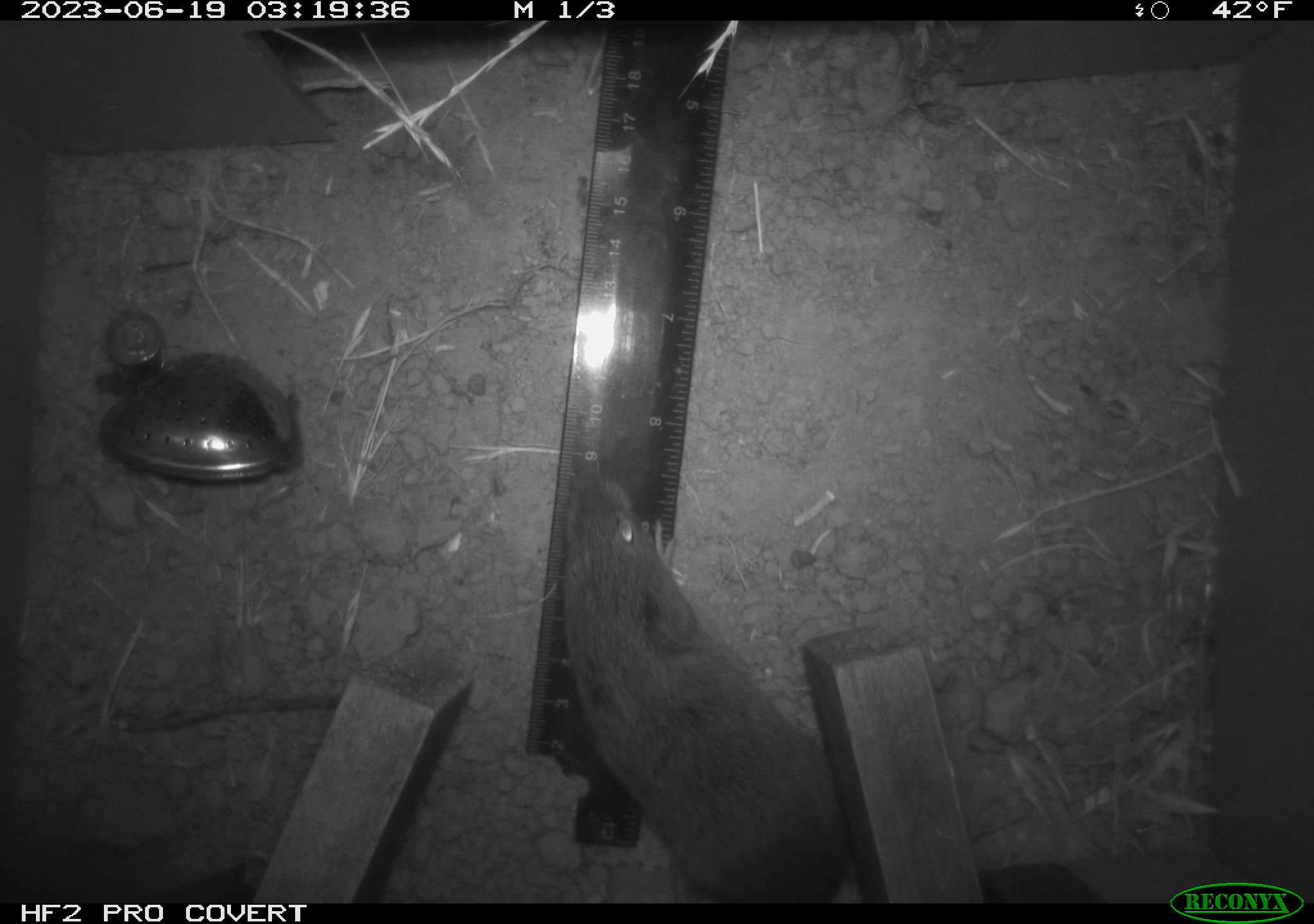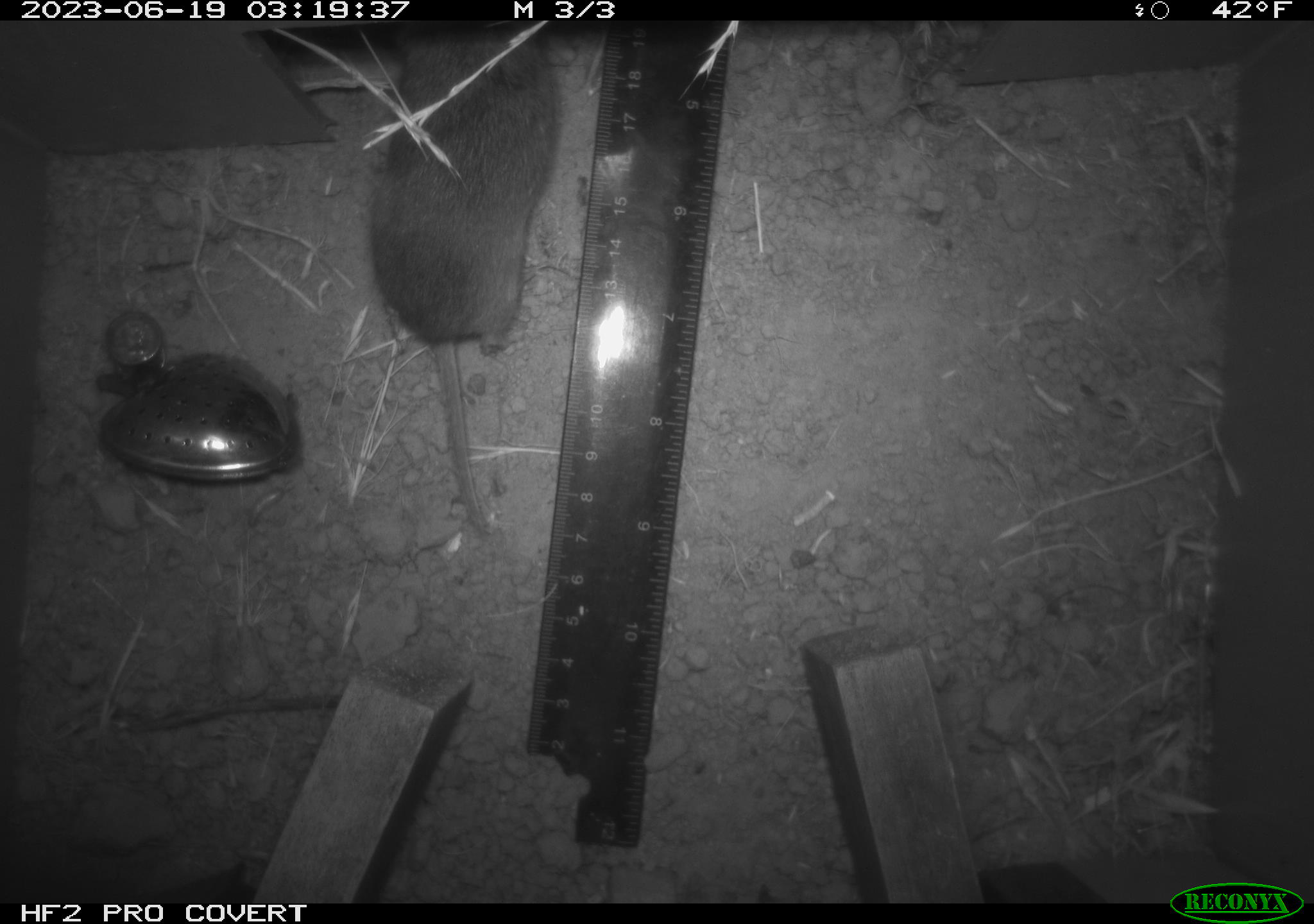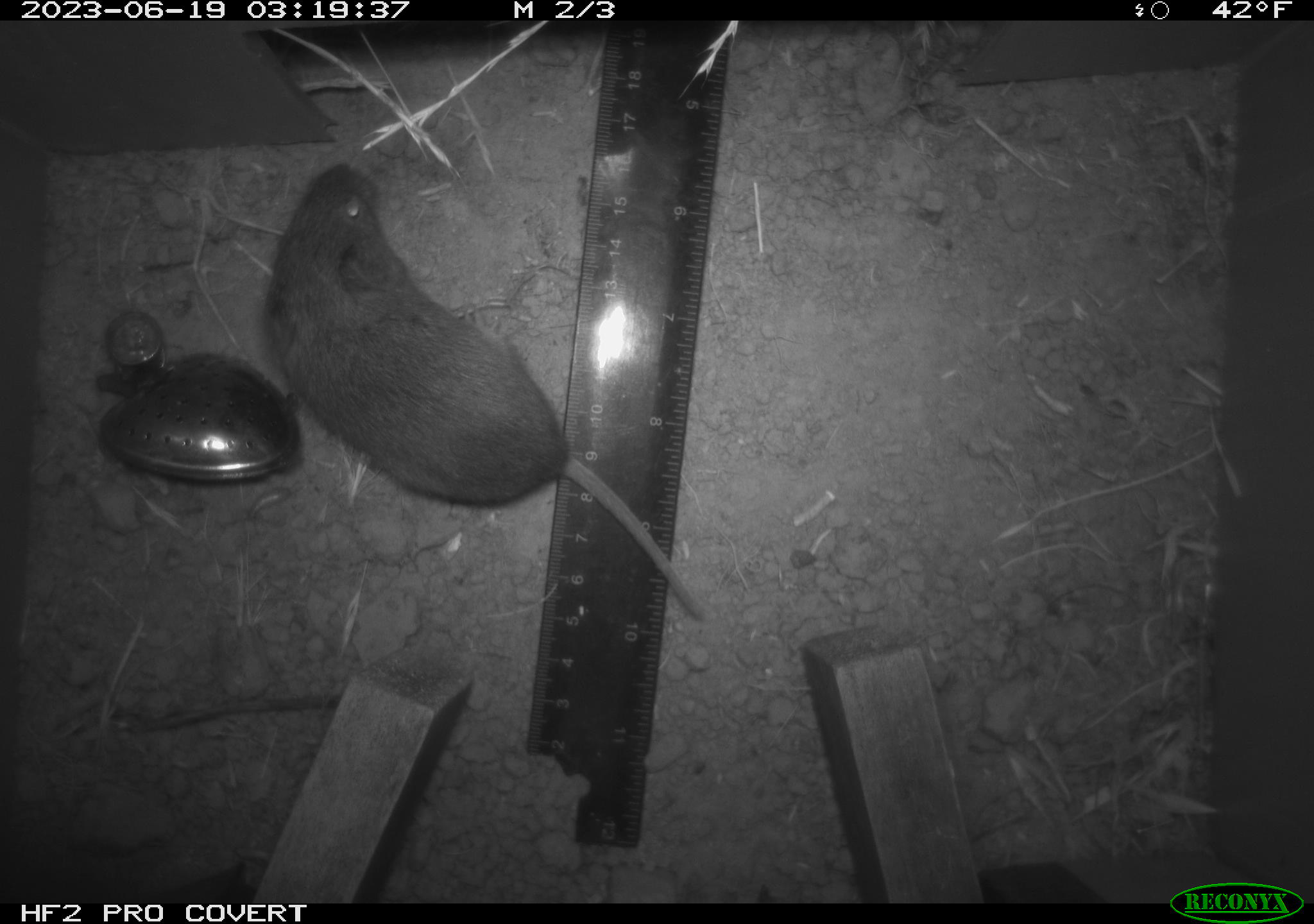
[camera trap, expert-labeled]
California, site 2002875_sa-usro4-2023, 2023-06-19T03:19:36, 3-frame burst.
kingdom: Animalia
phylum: Chordata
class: Mammalia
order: Rodentia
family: Cricetidae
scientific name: Arvicolinae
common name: voles, lemmings, and muskrats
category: arvicolinae subfamily